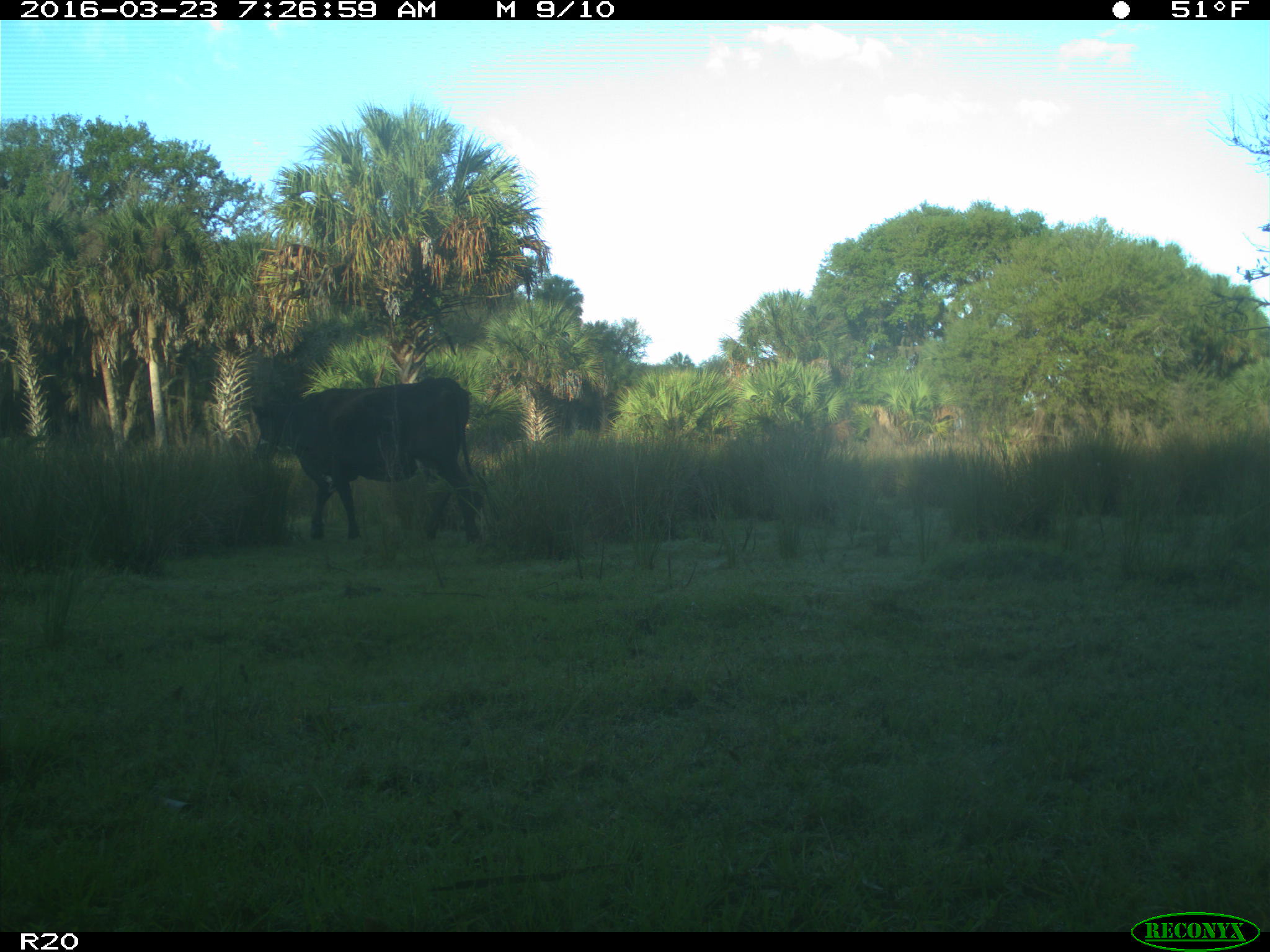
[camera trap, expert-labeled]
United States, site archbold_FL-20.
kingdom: Animalia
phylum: Chordata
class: Mammalia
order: Artiodactyla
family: Bovidae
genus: Bos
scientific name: Bos taurus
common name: domestic cow